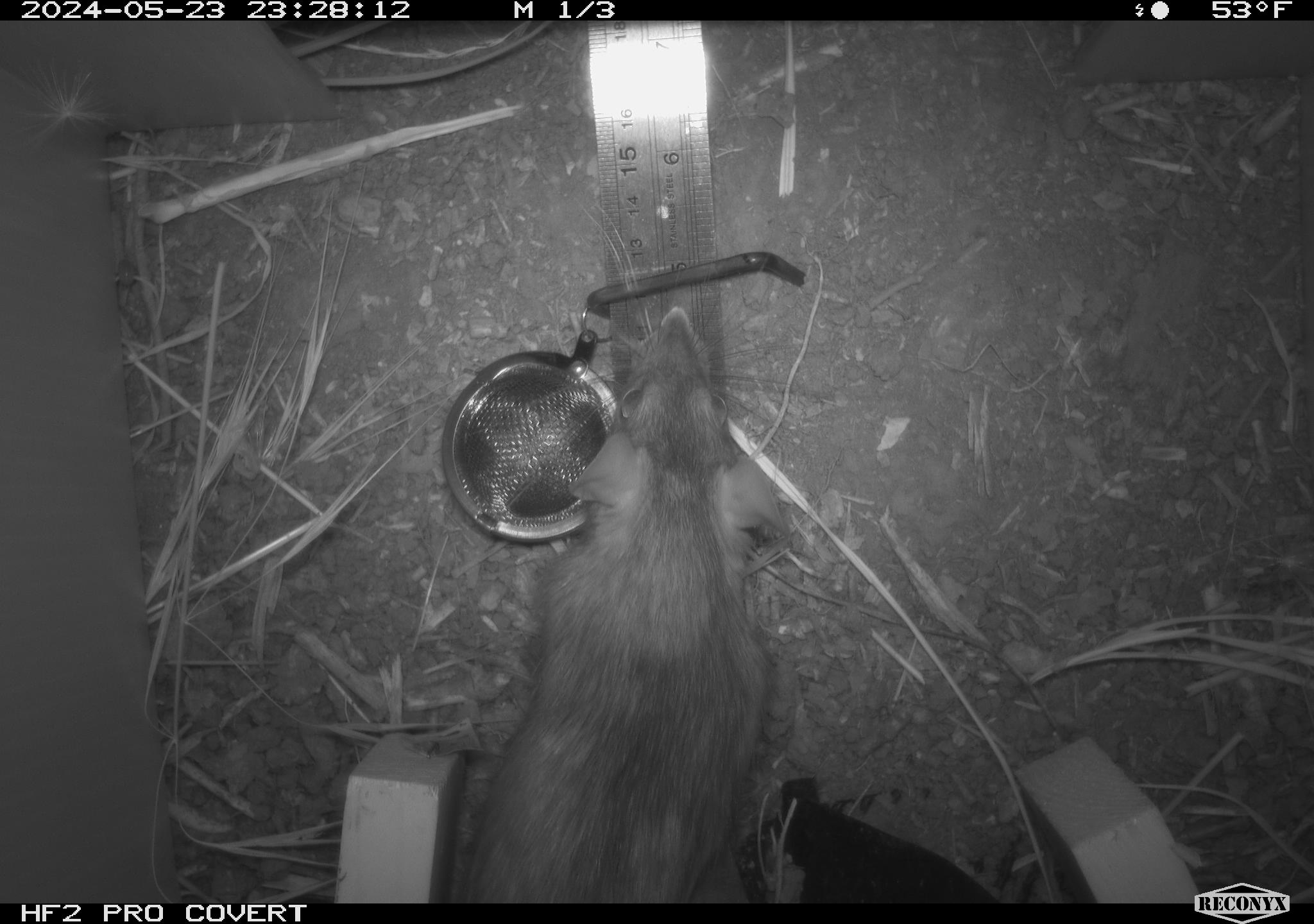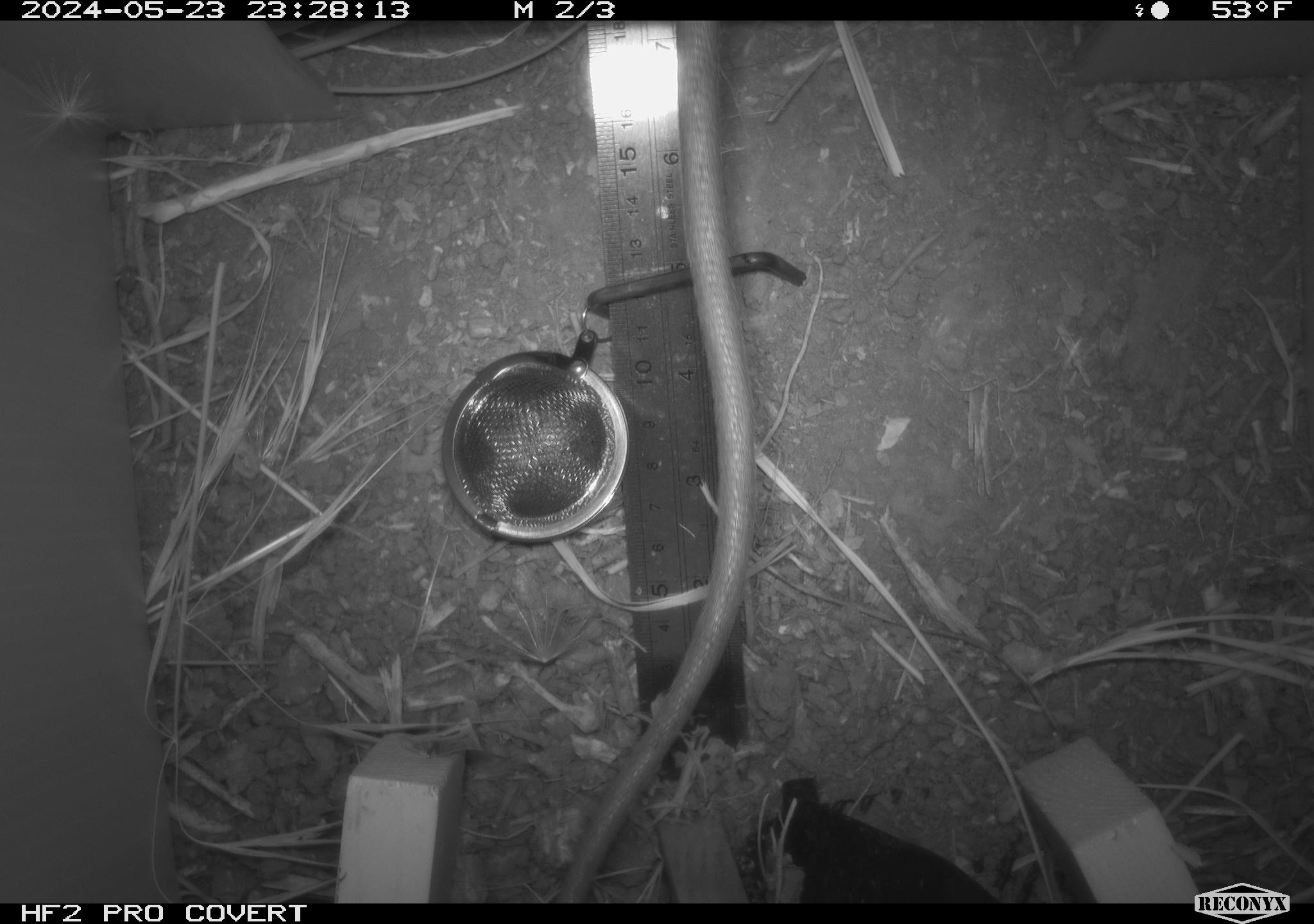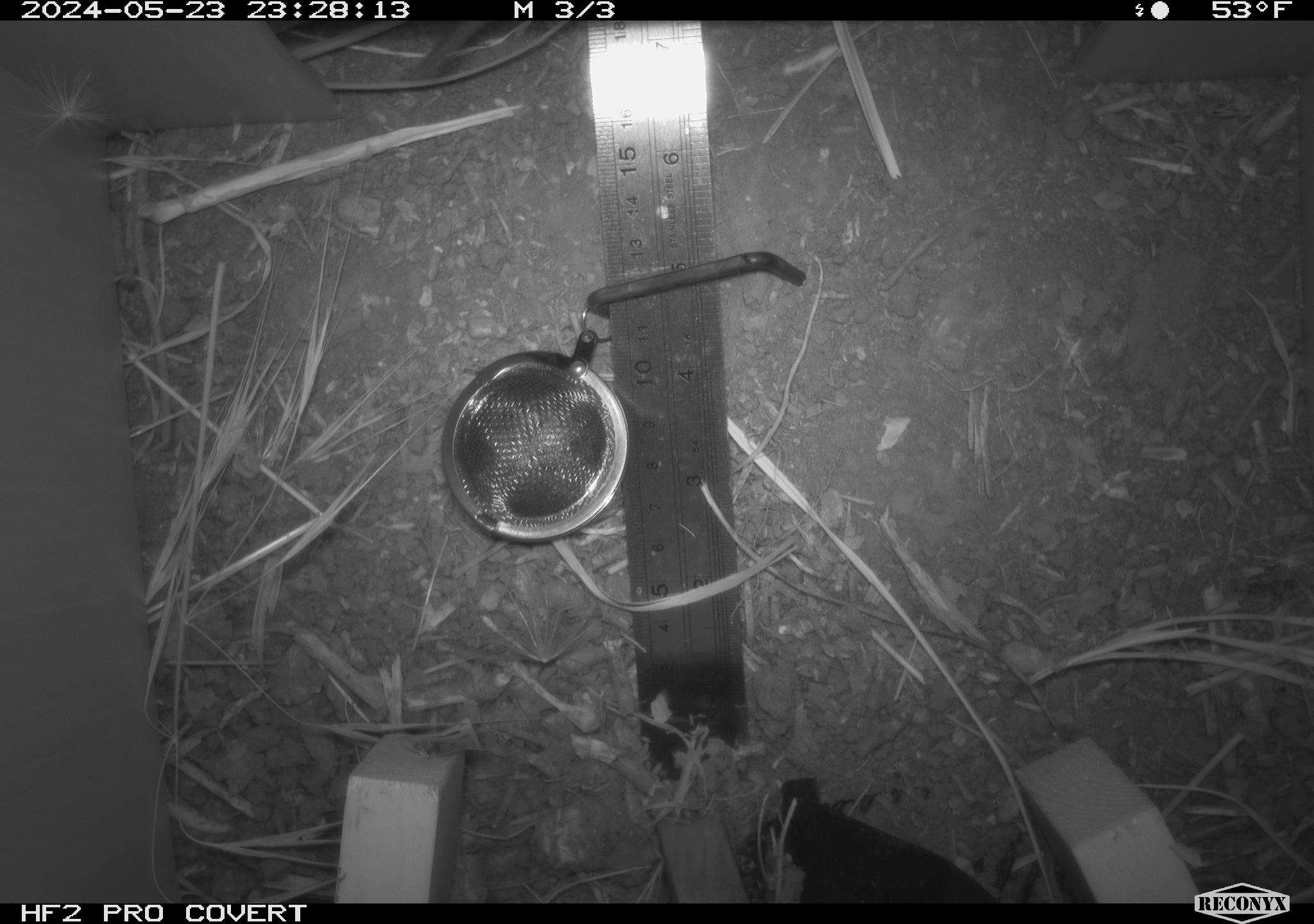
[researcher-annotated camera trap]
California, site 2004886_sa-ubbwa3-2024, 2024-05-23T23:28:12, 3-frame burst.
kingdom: Animalia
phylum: Chordata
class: Mammalia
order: Rodentia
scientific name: Rodentia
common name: woodrat or rat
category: woodrat or rat species